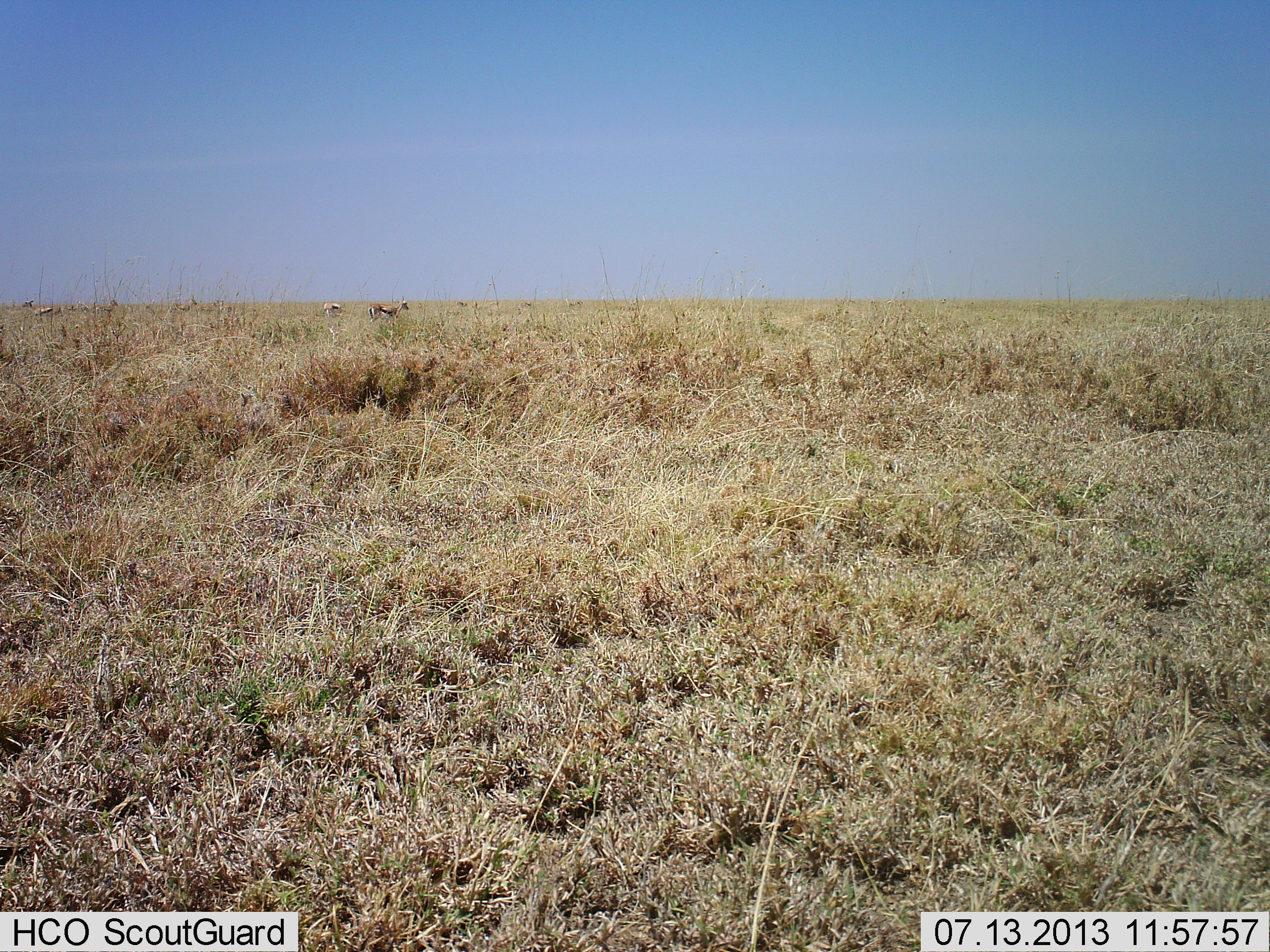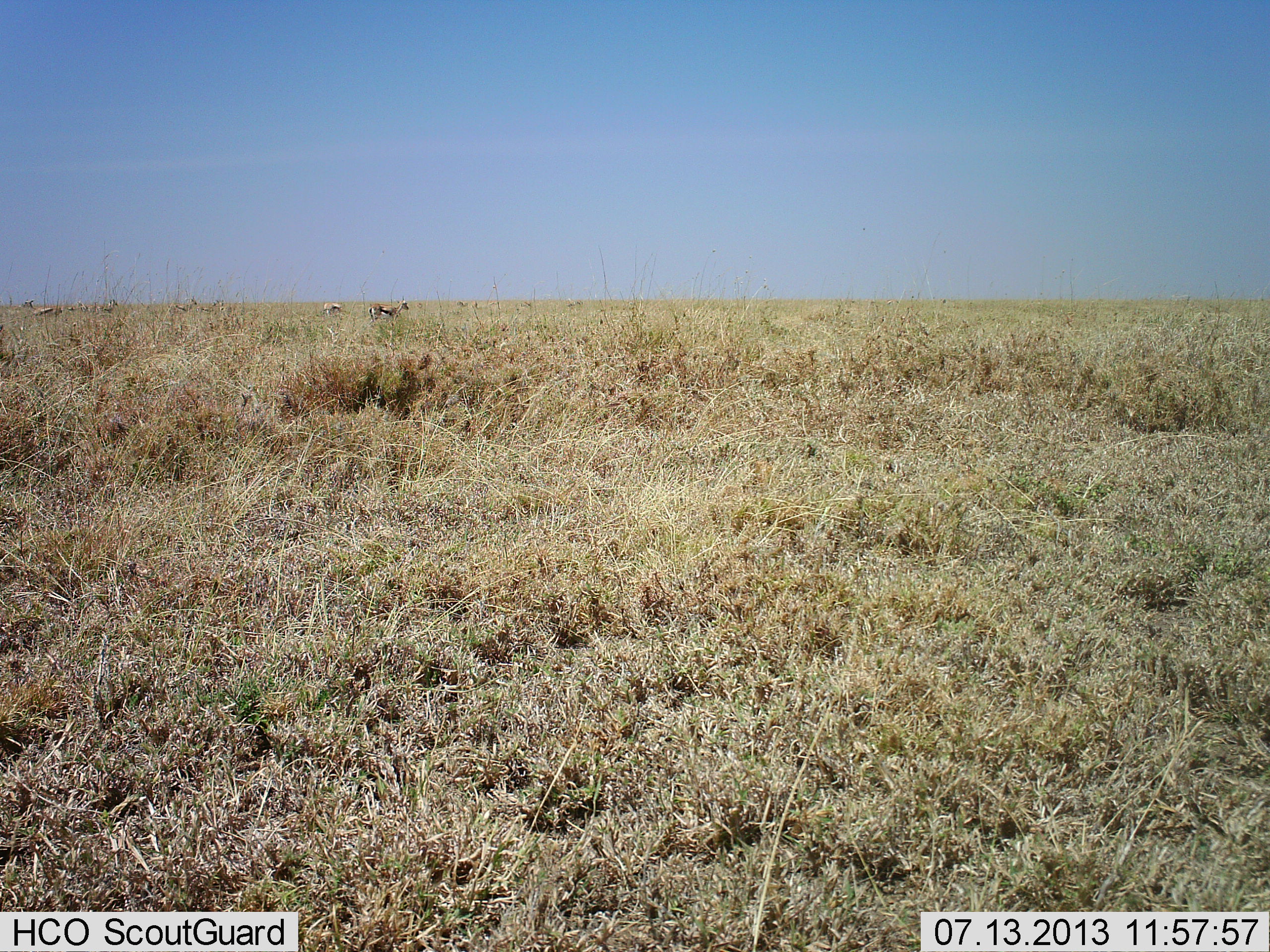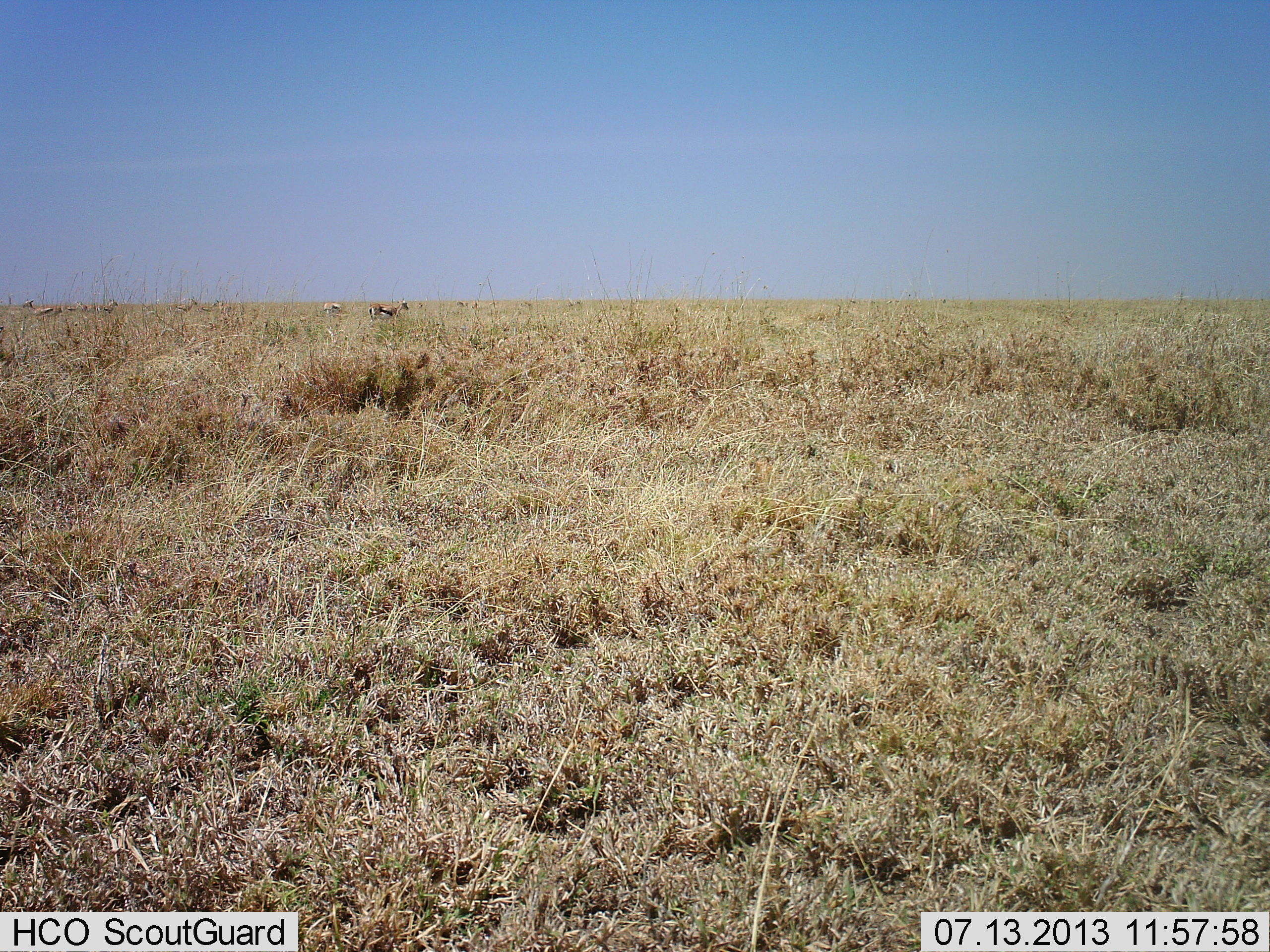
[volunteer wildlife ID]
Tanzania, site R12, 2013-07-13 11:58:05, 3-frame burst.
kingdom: Animalia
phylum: Chordata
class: Mammalia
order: Artiodactyla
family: Bovidae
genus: Eudorcas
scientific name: Eudorcas thomsonii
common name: thomson's gazelle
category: gazellethomsons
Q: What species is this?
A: Gazellethomsons (thomson's gazelle) (Eudorcas thomsonii).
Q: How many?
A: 5.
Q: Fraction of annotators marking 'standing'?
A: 90%.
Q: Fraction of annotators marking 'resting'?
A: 0%.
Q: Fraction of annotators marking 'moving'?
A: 0%.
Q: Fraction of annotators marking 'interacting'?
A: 0%.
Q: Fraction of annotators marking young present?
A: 0%.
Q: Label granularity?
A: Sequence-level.